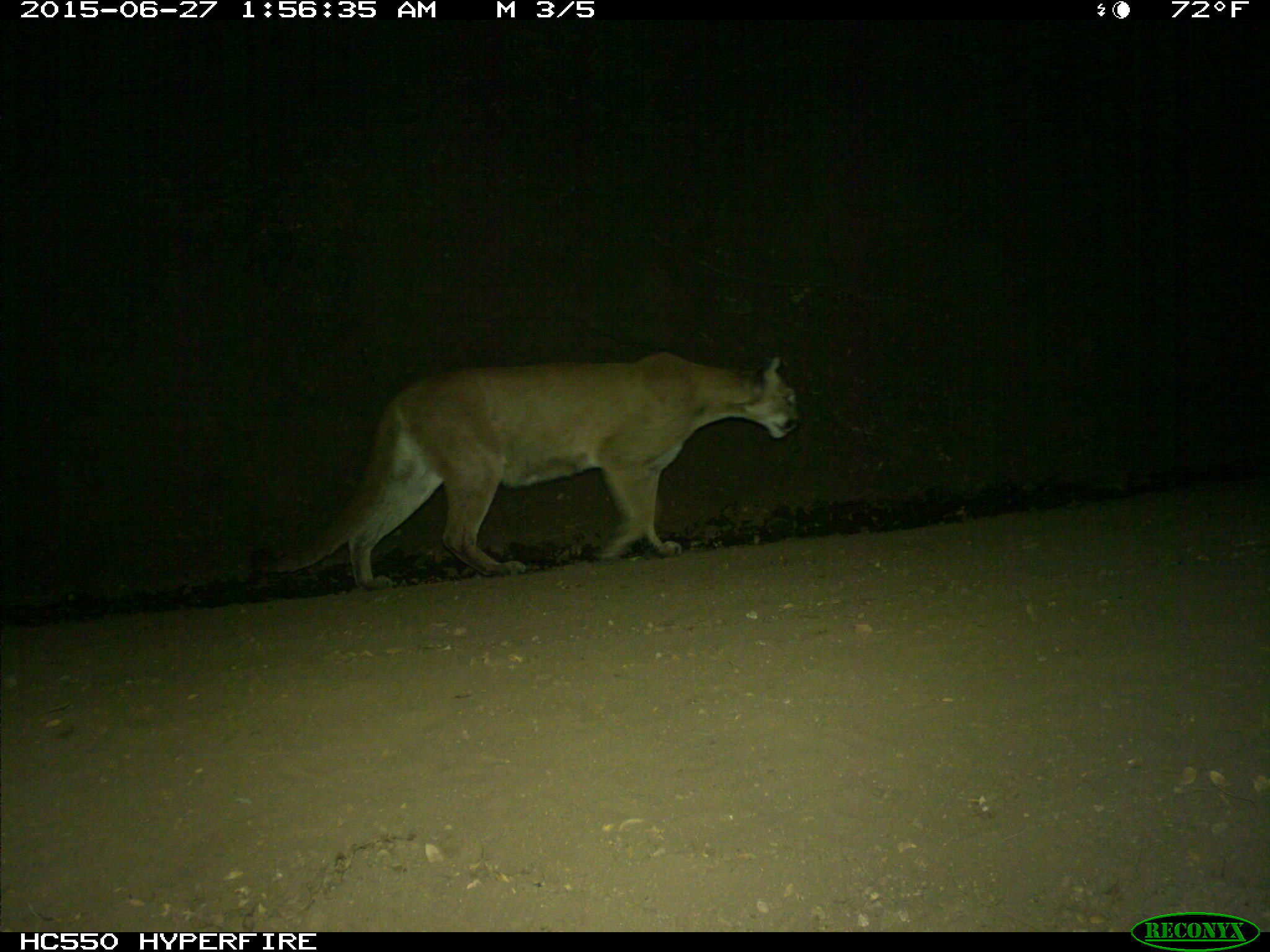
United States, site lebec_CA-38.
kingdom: Animalia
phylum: Chordata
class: Mammalia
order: Carnivora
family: Felidae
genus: Puma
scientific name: Puma concolor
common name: mountain lion